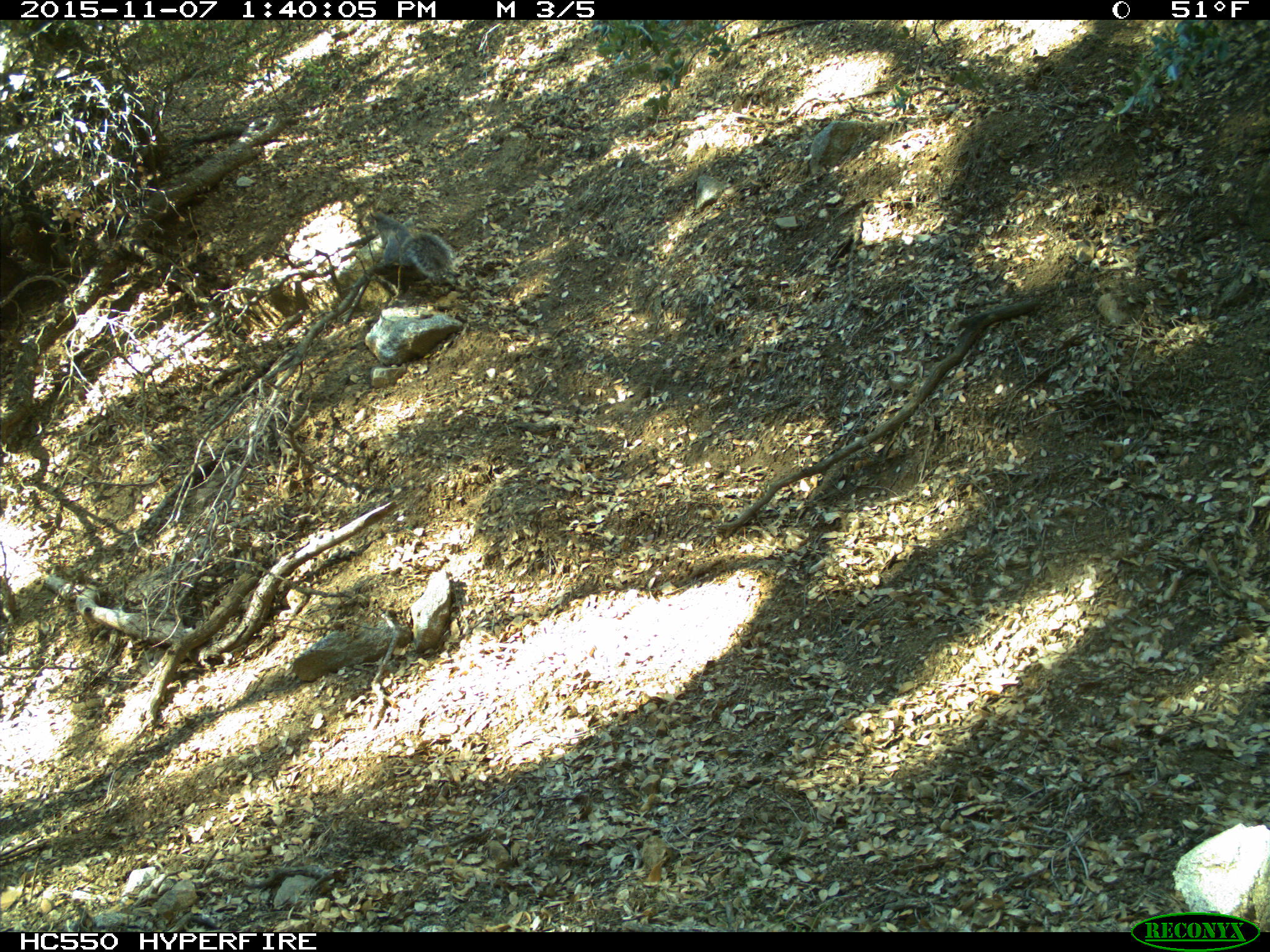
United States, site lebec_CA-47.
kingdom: Animalia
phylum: Chordata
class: Mammalia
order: Rodentia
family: Sciuridae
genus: Sciurus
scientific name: Sciurus carolinensis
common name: eastern gray squirrel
Sciurus carolinensis (eastern gray squirrel).